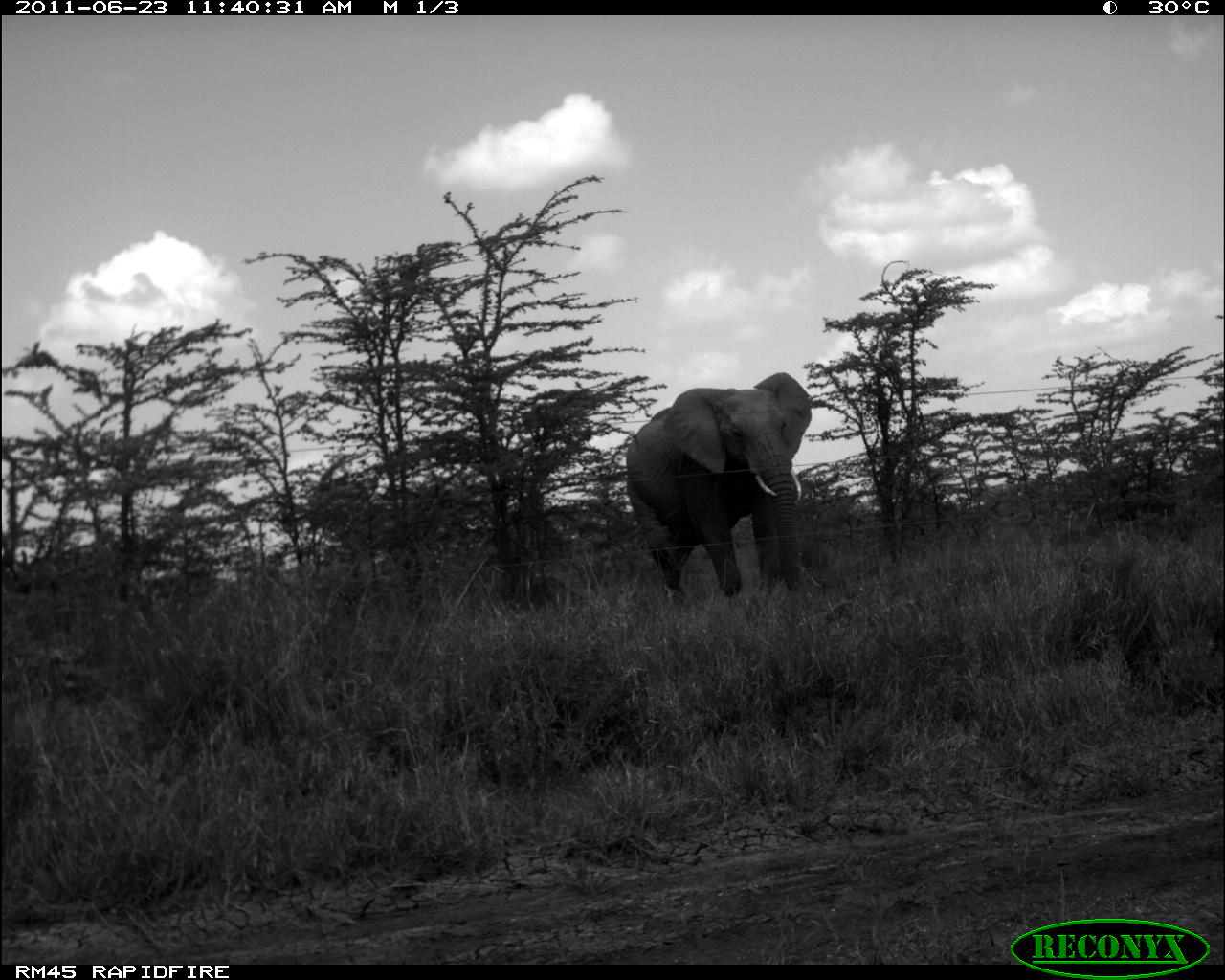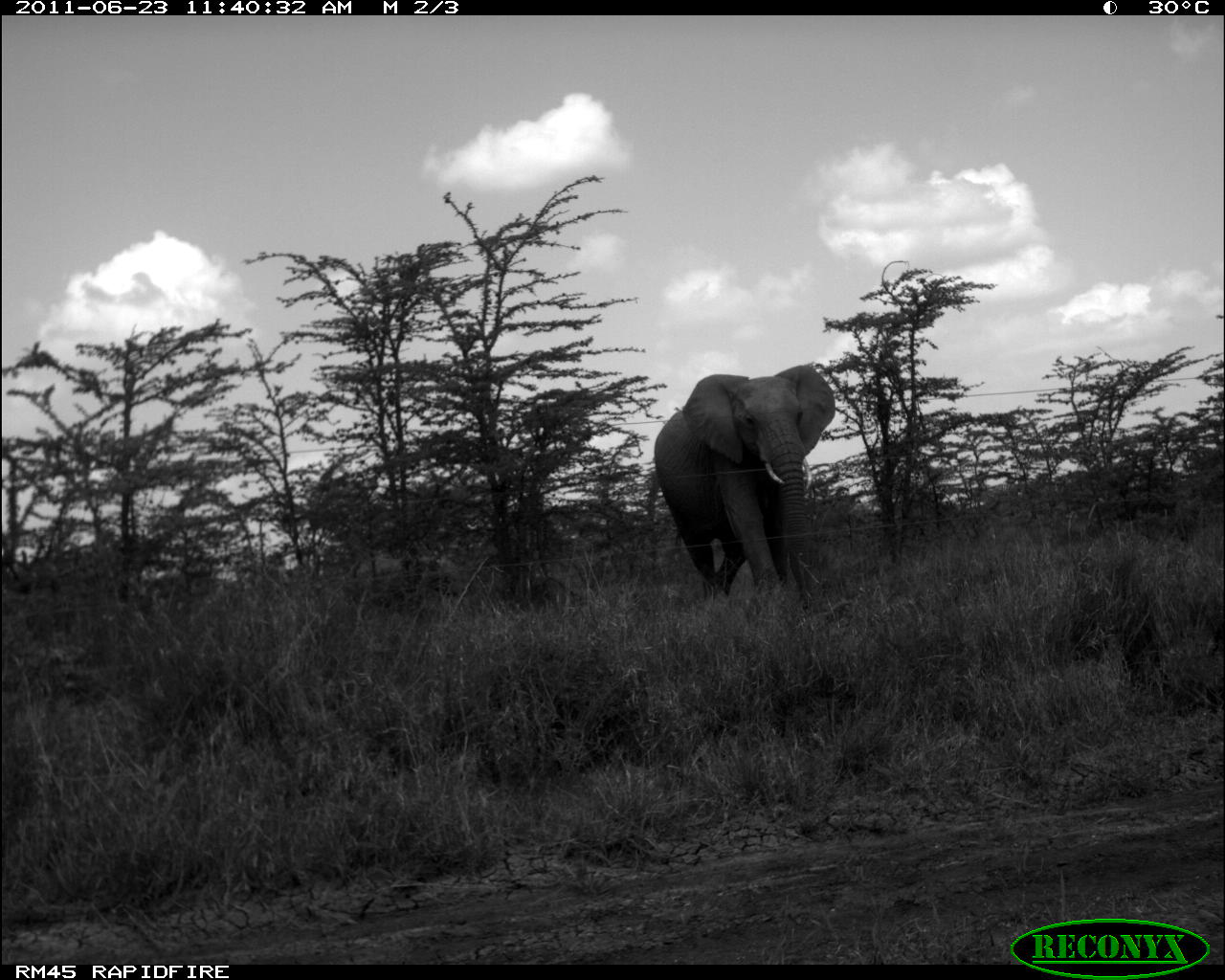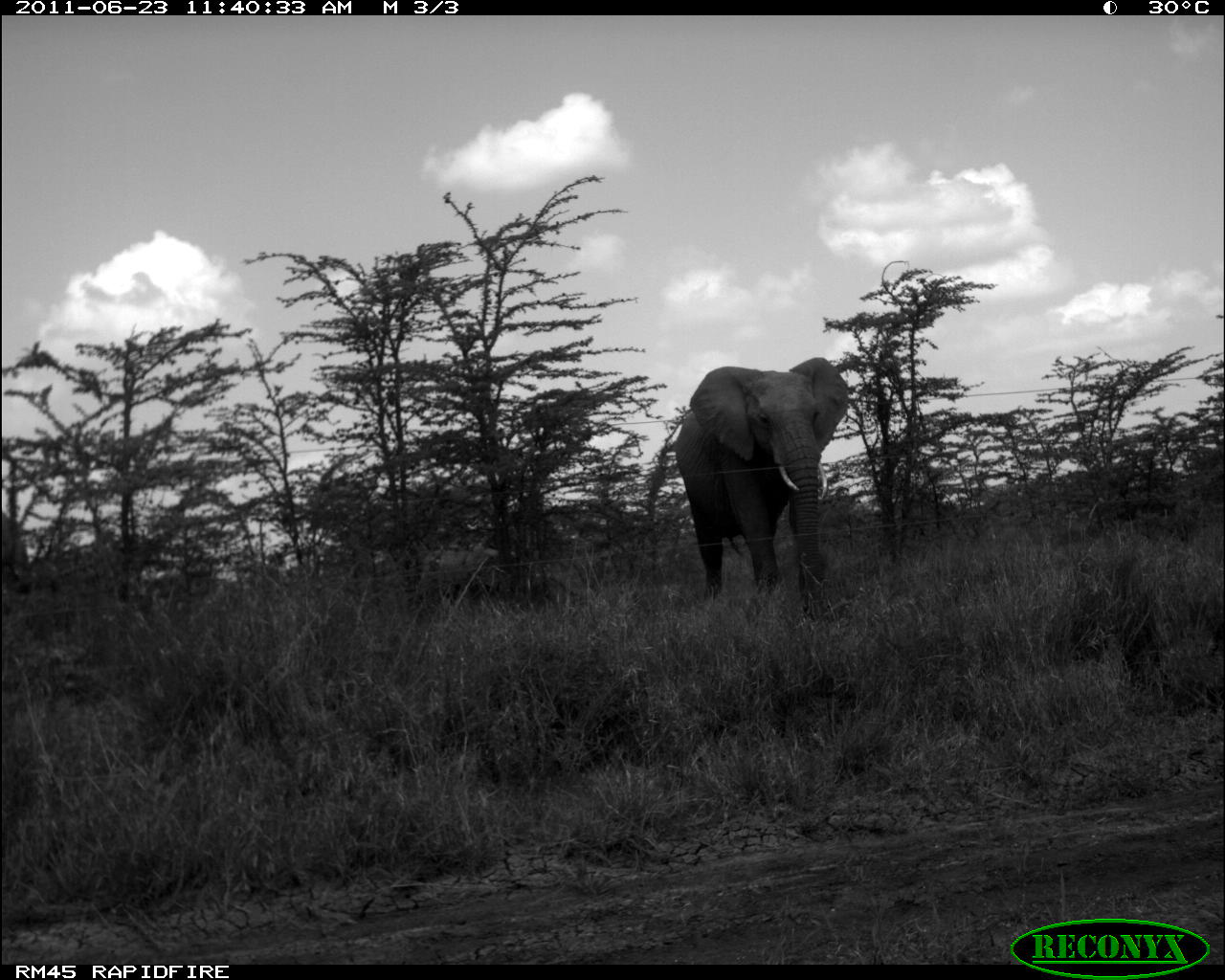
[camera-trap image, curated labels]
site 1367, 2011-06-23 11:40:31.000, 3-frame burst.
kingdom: Animalia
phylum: Chordata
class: Mammalia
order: Proboscidea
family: Elephantidae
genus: Loxodonta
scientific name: Loxodonta africana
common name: african bush elephant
Loxodonta africana (african bush elephant), count 2.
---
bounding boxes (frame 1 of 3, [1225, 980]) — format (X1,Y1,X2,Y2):
loxodonta africana: (626,372,811,595)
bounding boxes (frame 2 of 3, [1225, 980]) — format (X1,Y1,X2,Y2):
loxodonta africana: (653,364,836,614)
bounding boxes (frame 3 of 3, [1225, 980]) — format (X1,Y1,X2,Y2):
loxodonta africana: (675,356,849,621)